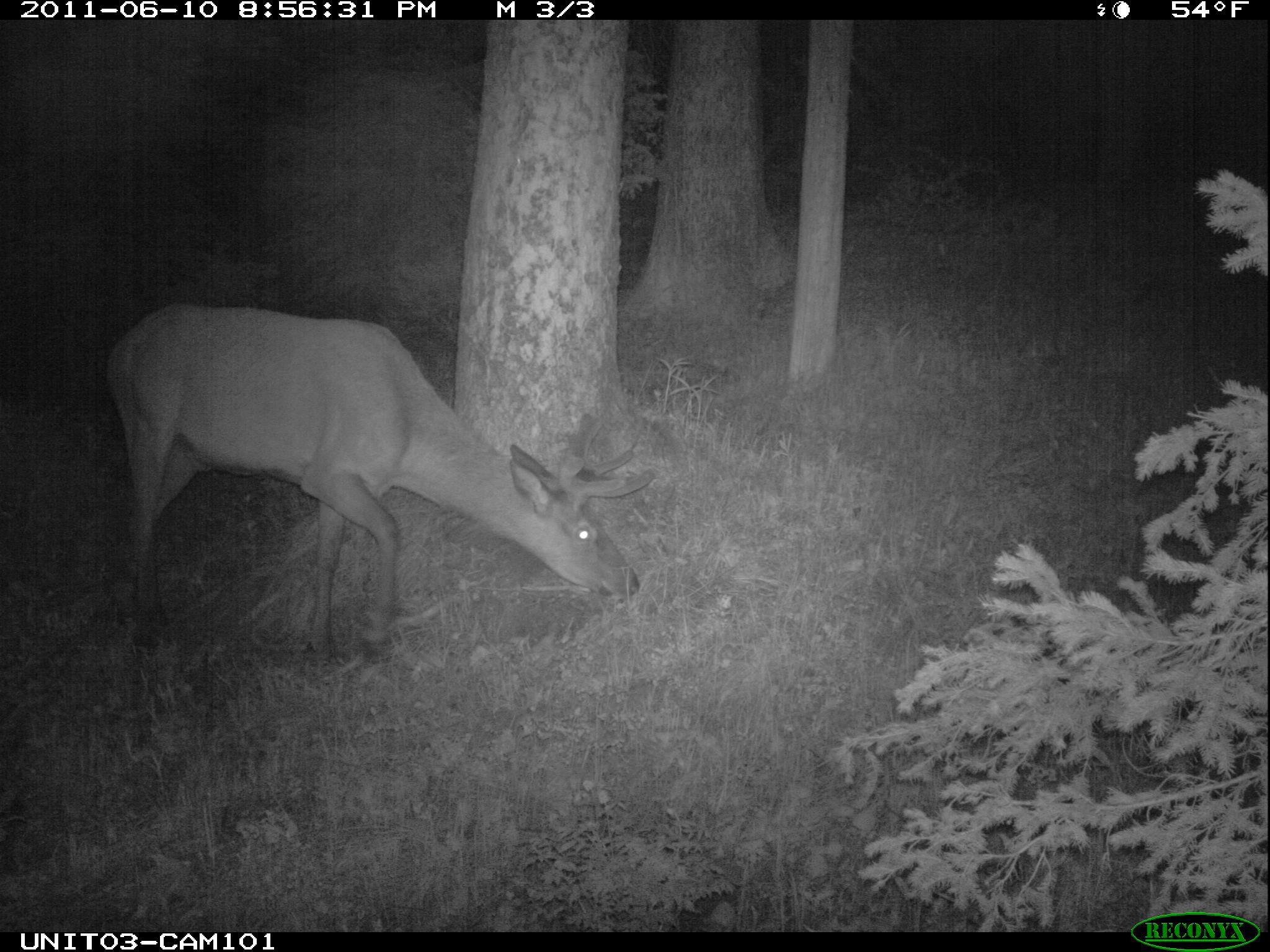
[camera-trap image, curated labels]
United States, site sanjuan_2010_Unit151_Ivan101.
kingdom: Animalia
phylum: Chordata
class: Mammalia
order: Artiodactyla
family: Cervidae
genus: Cervus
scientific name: Cervus elaphus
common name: red deer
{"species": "Cervus elaphus (red deer)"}